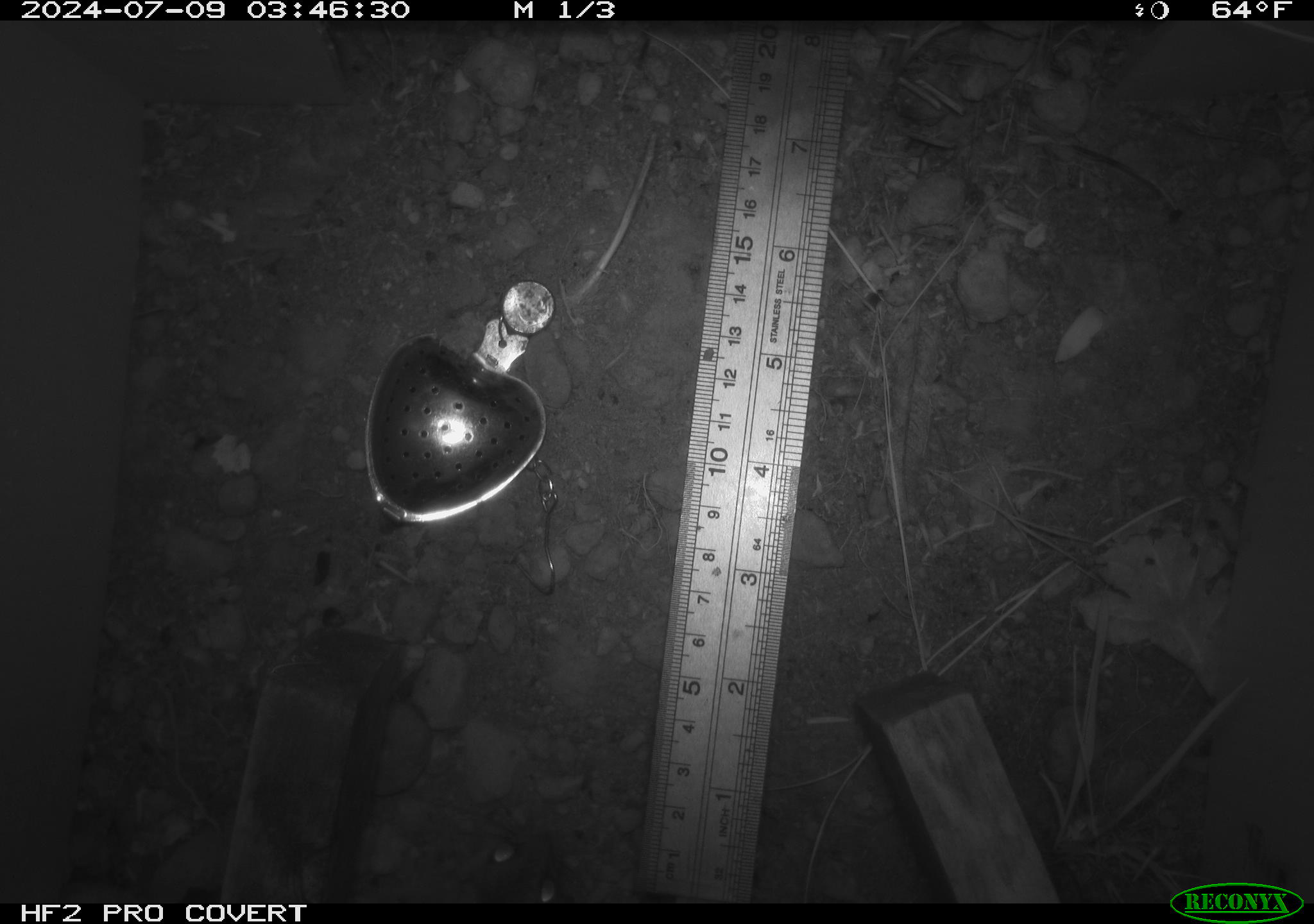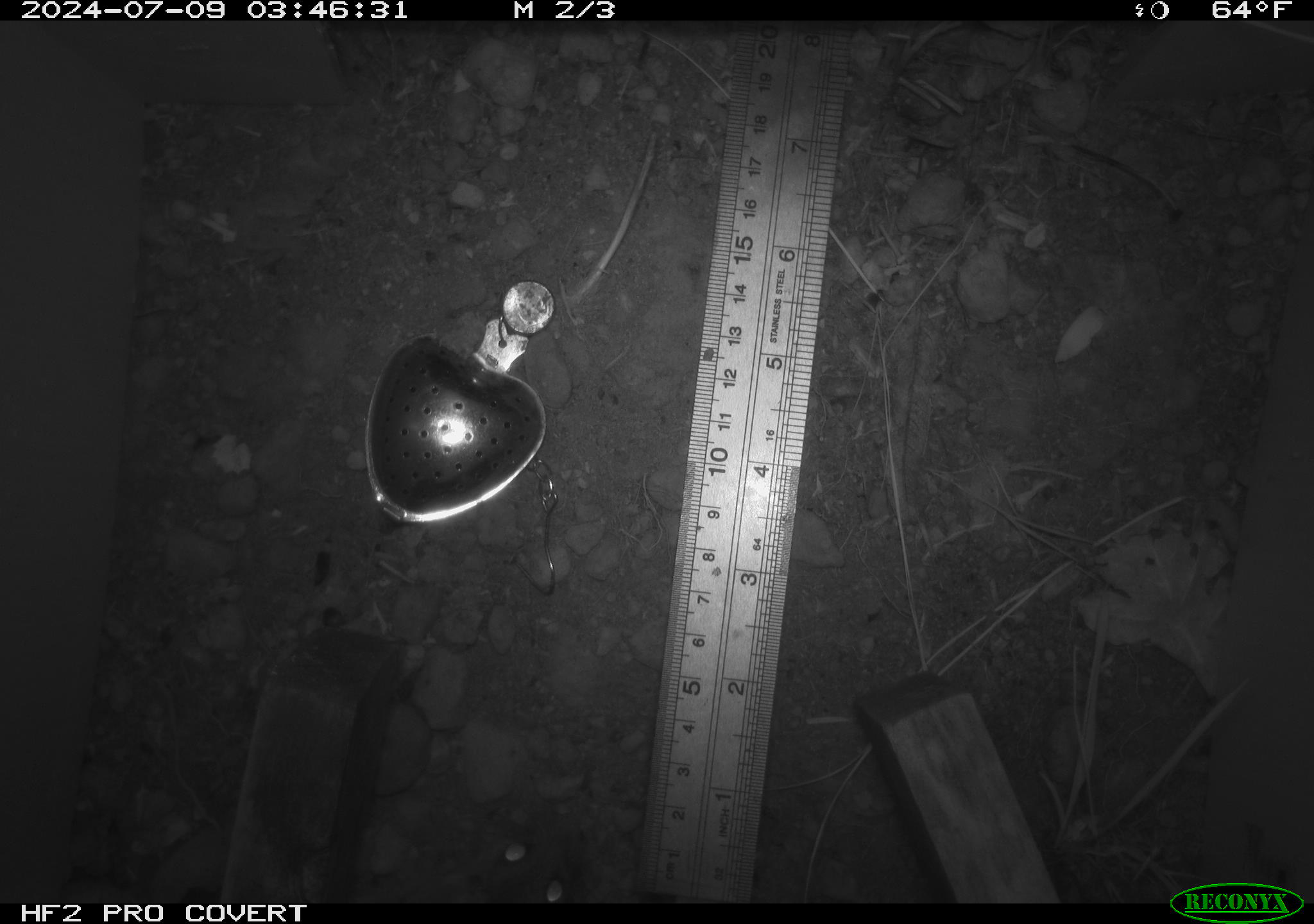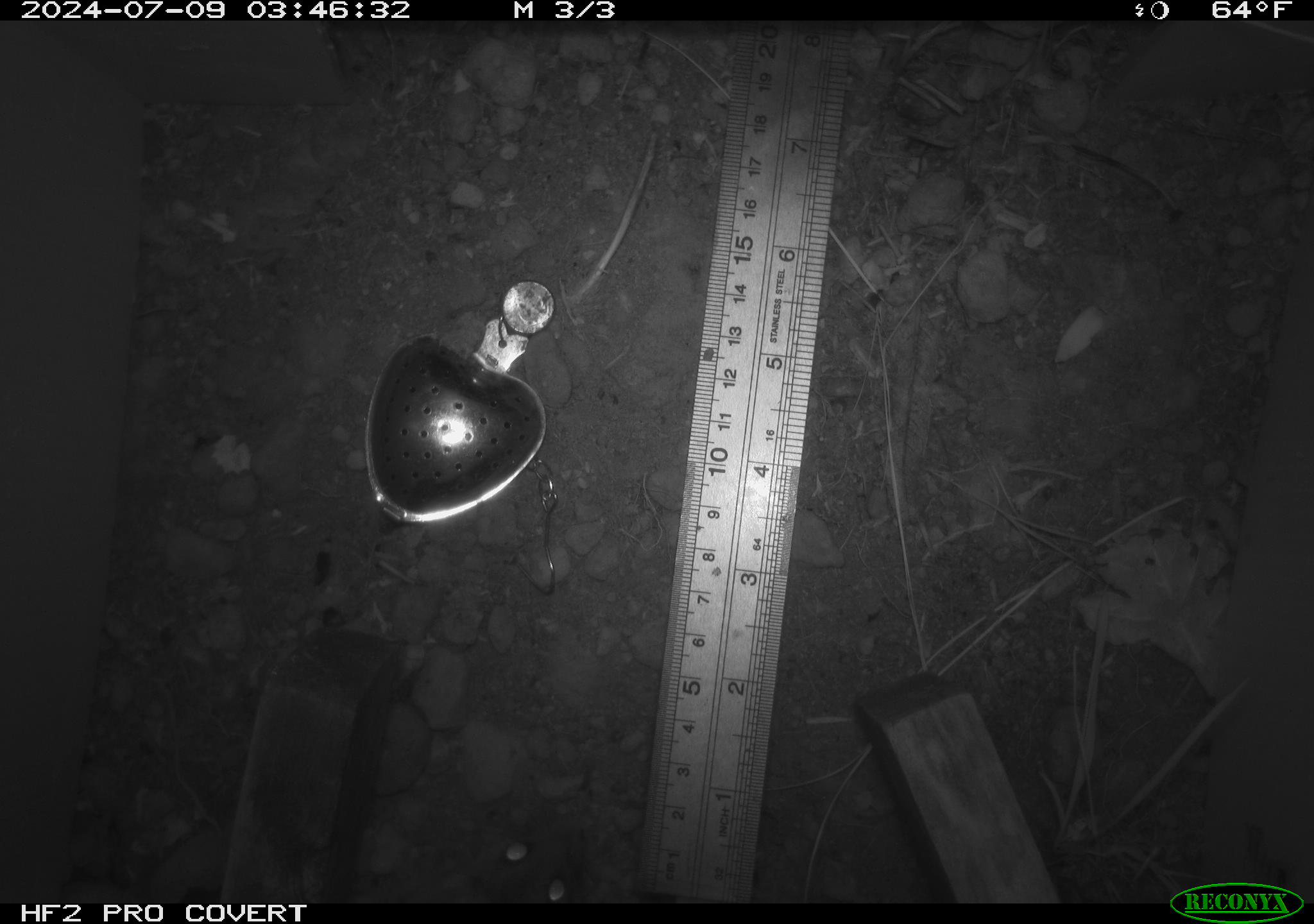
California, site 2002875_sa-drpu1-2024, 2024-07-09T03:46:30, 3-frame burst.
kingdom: Animalia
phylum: Chordata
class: Mammalia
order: Rodentia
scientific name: Rodentia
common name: rodent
Rodent (Rodentia).